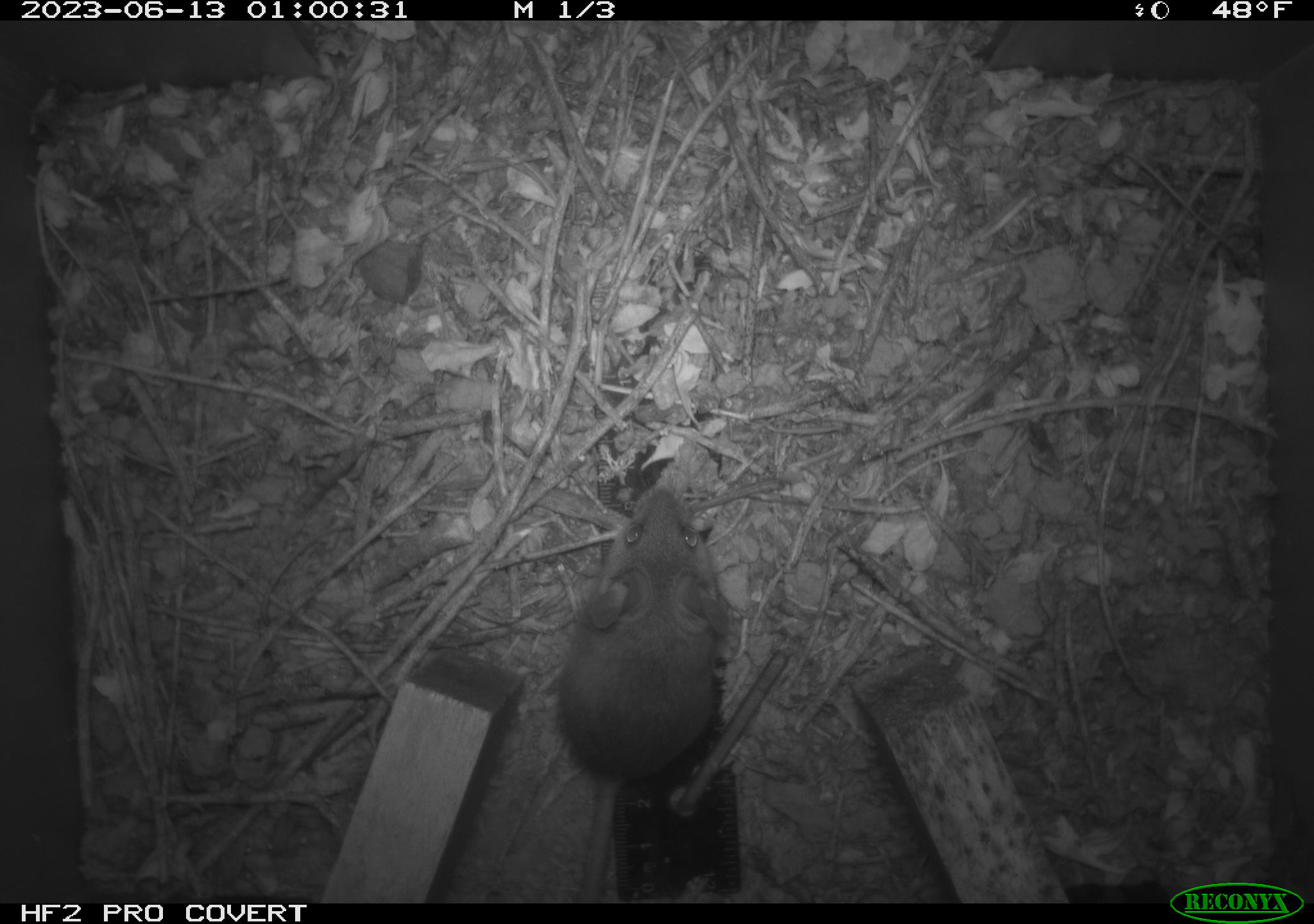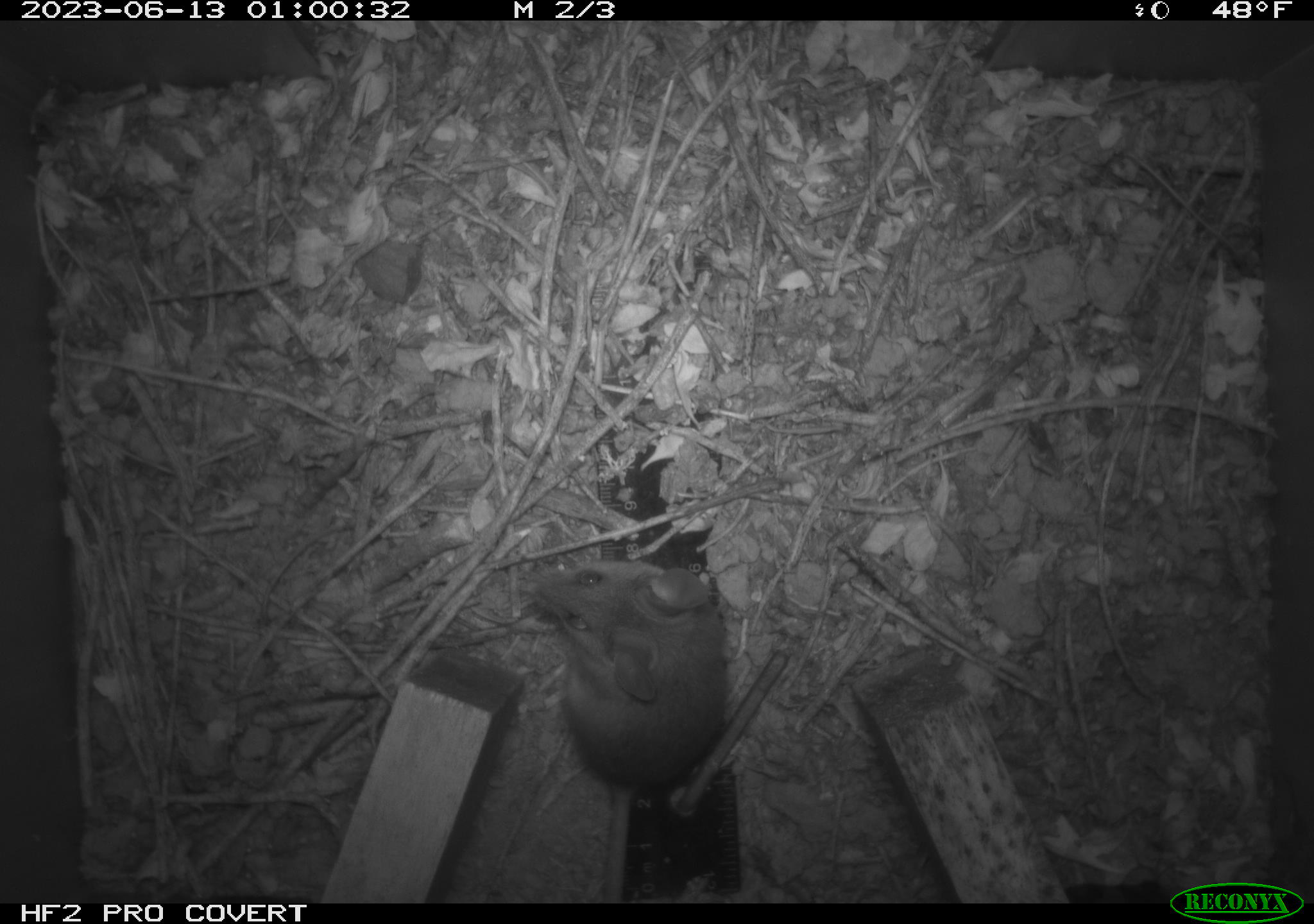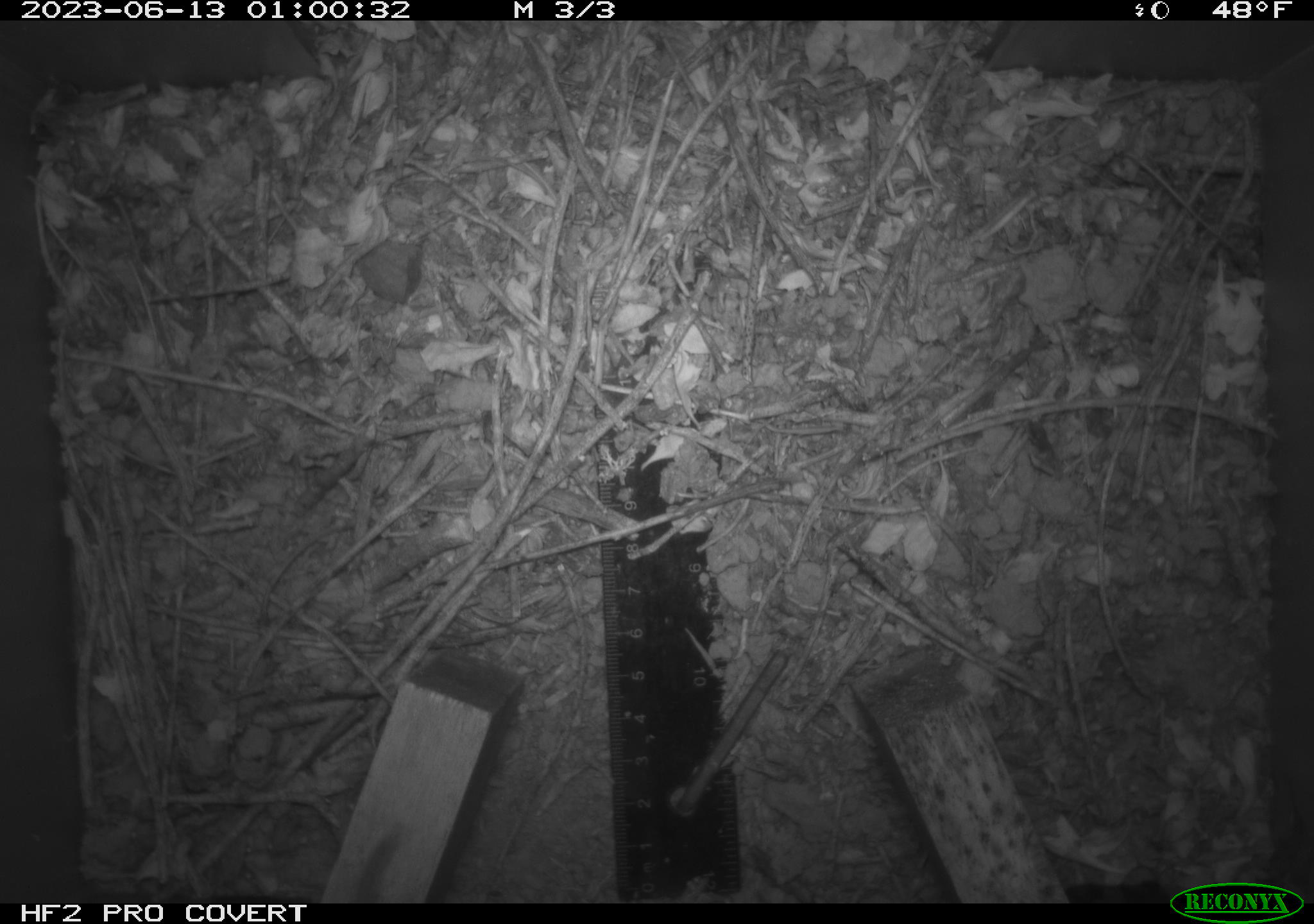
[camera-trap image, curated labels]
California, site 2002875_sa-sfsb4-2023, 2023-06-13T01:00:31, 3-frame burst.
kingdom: Animalia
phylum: Chordata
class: Mammalia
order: Rodentia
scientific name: Rodentia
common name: mouse species